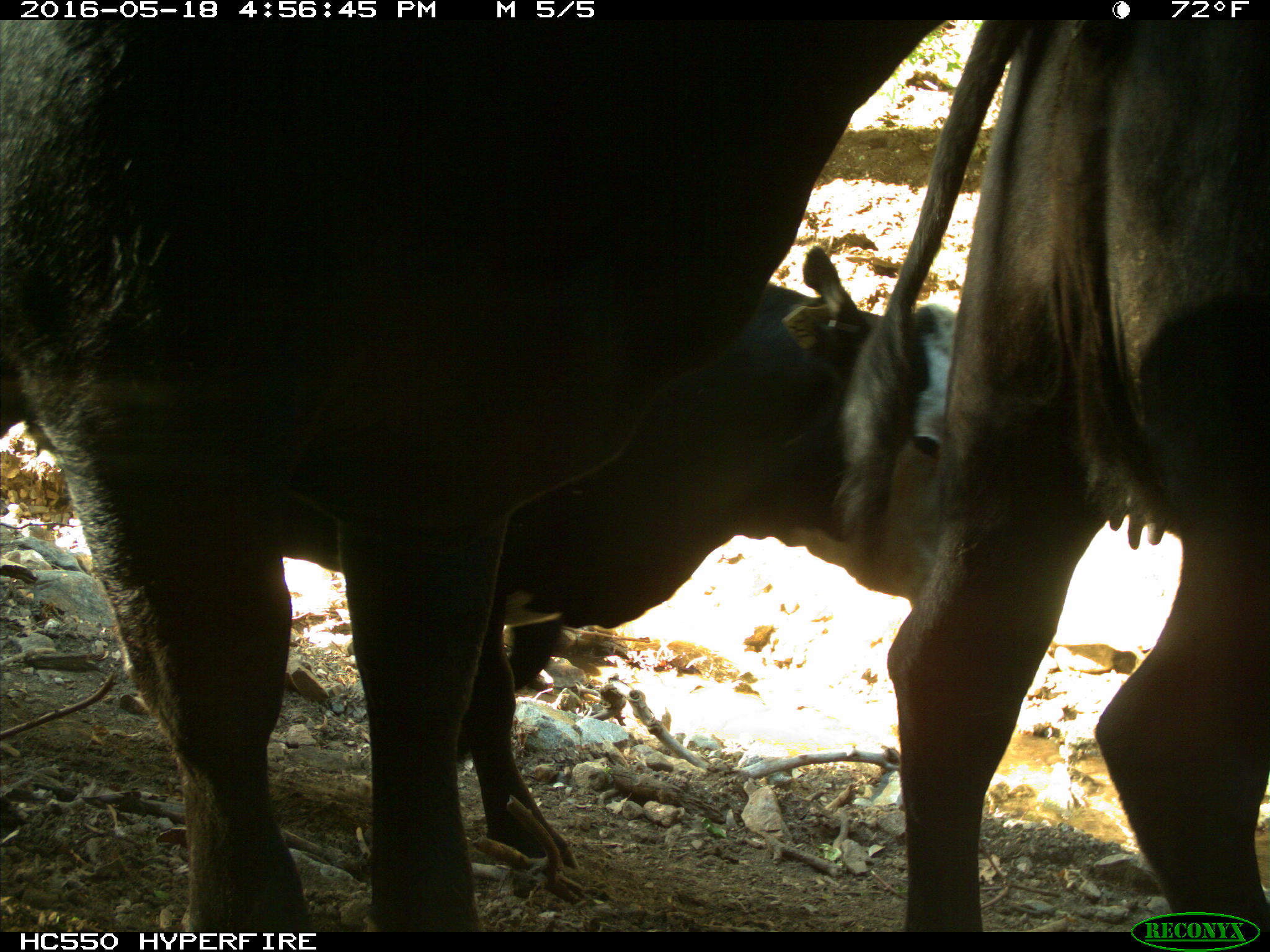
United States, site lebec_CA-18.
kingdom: Animalia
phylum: Chordata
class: Mammalia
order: Artiodactyla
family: Bovidae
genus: Bos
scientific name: Bos taurus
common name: domestic cow